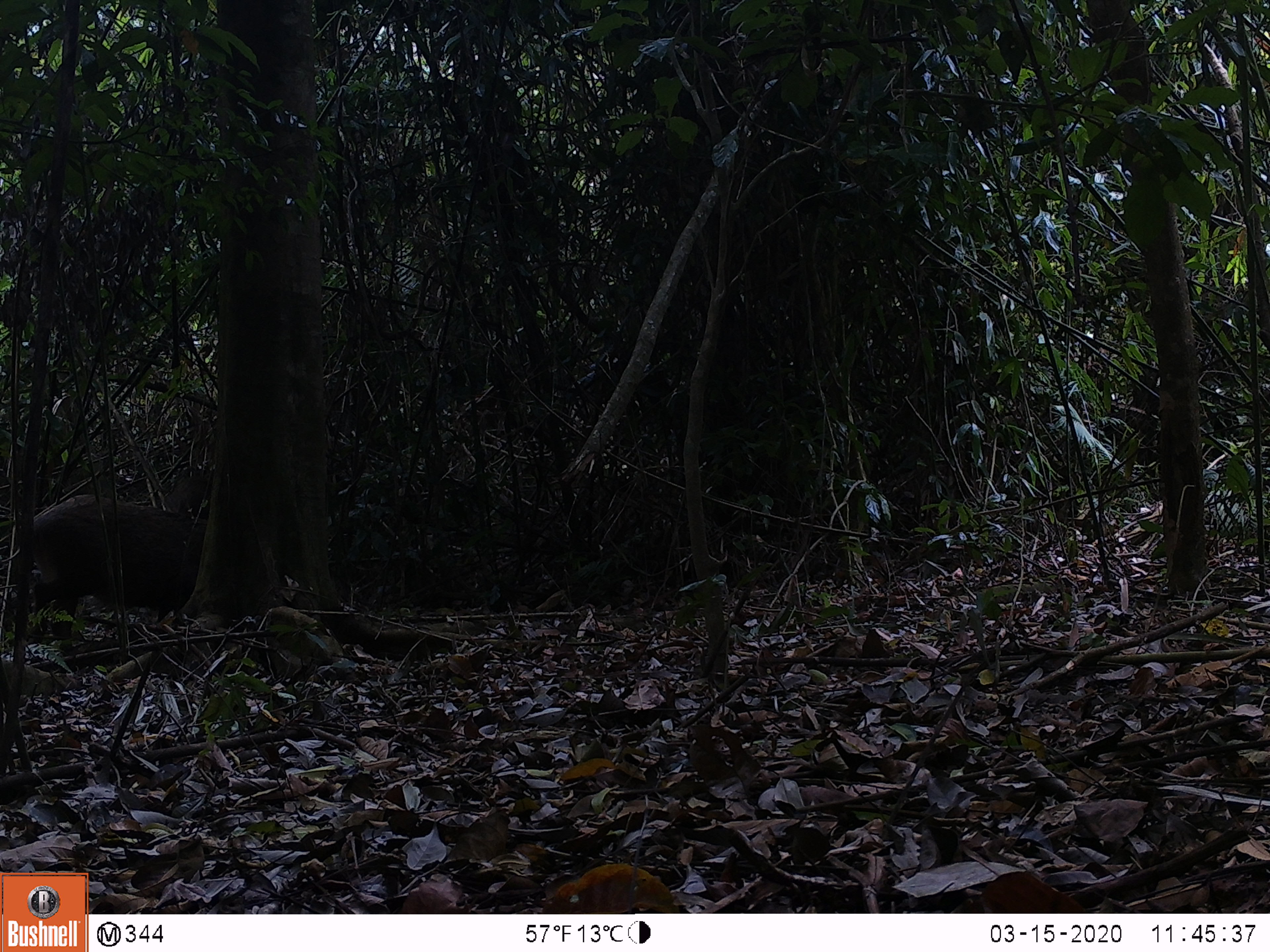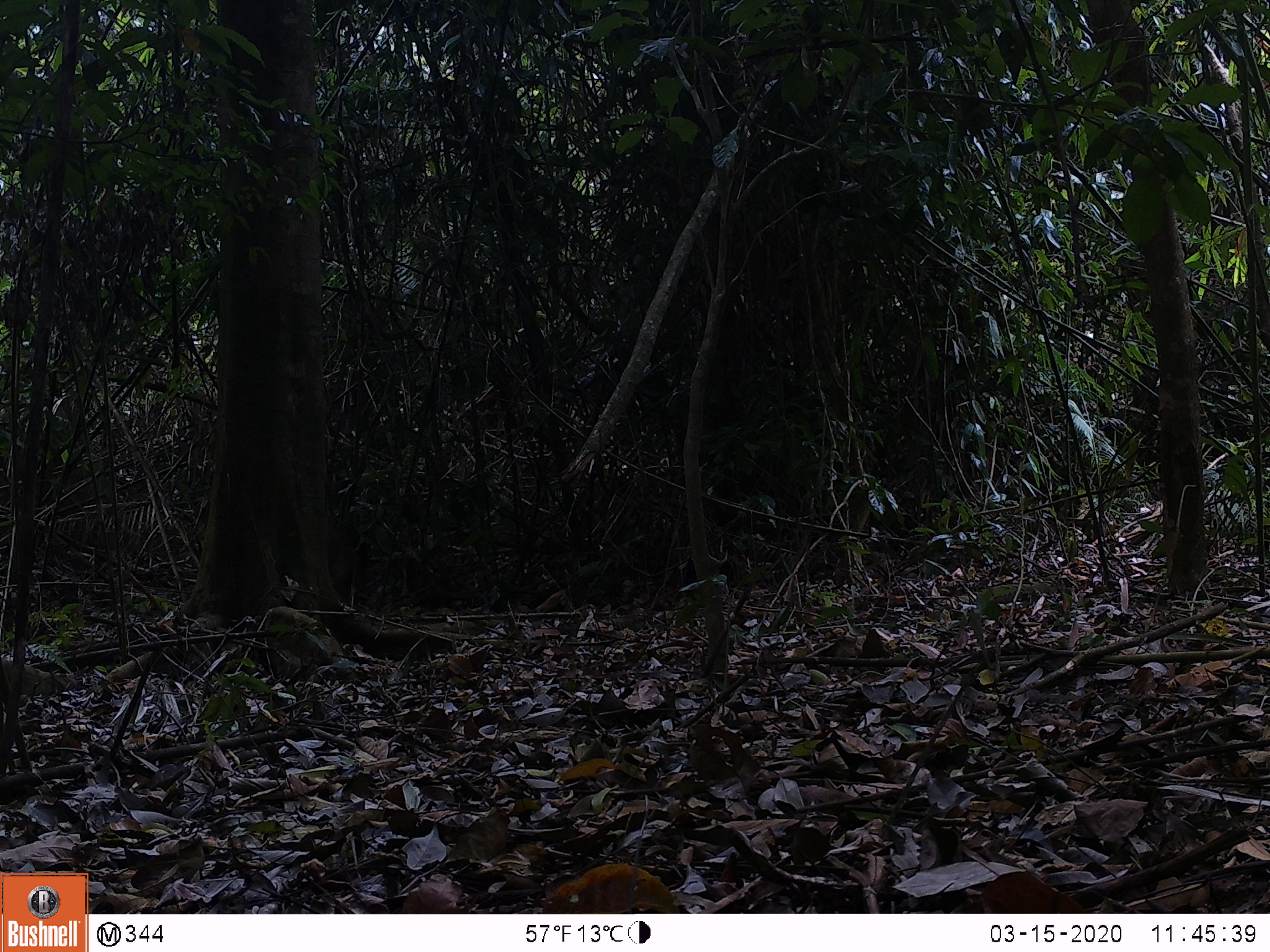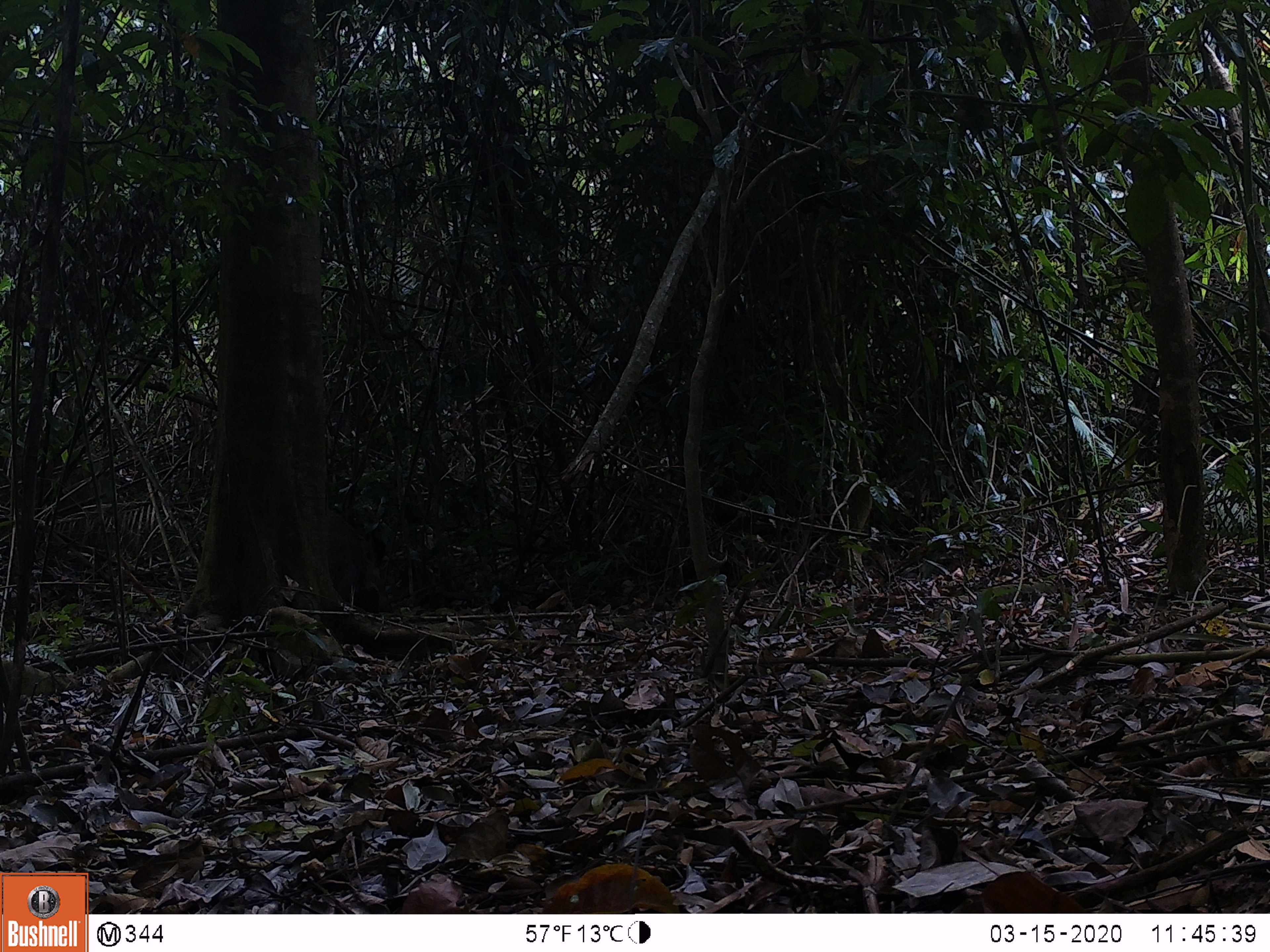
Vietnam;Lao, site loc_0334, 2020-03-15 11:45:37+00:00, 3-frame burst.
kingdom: Animalia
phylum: Chordata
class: Mammalia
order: Artiodactyla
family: Suidae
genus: Sus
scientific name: Sus scrofa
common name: eurasian wild pig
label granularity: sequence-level